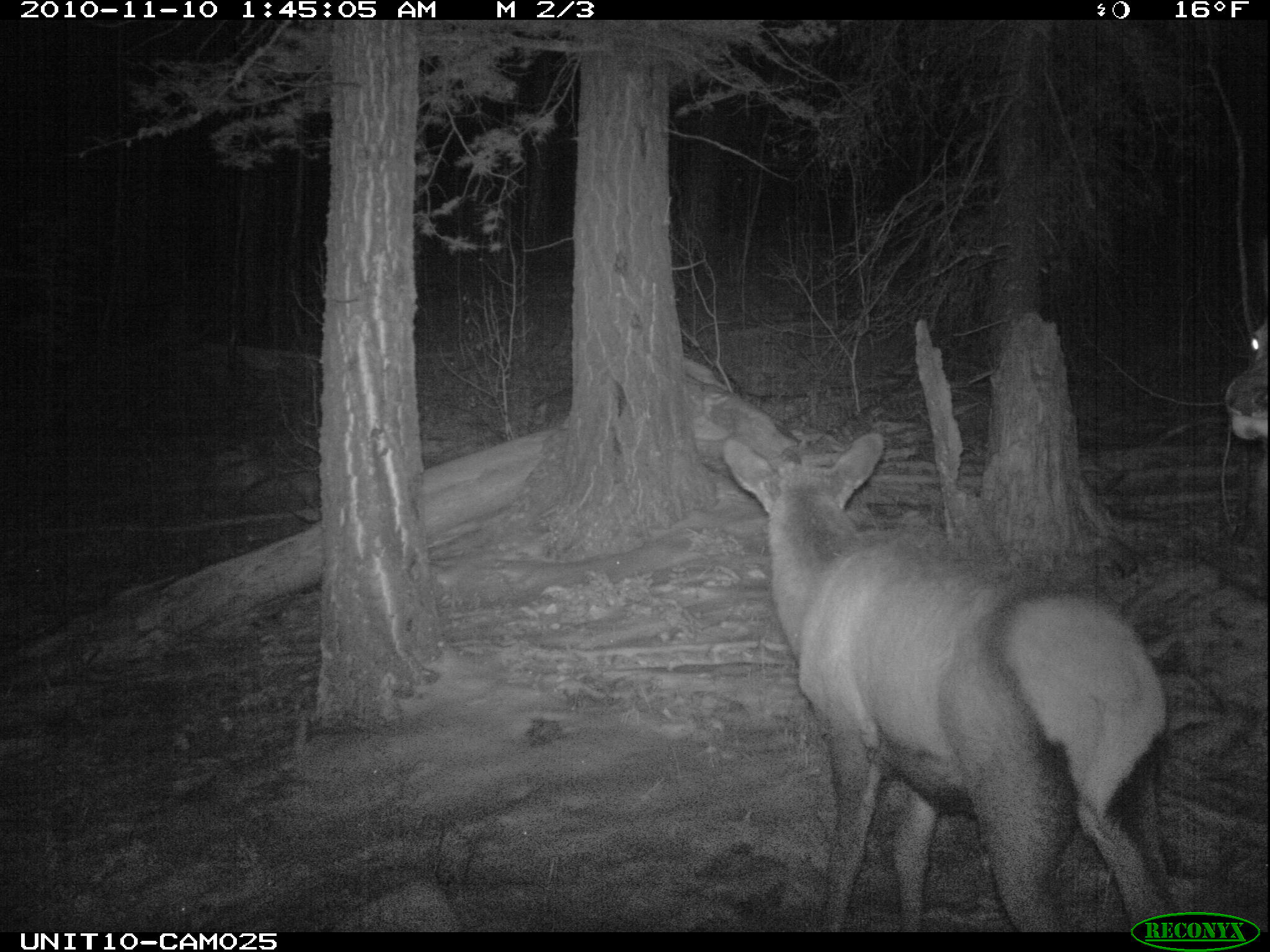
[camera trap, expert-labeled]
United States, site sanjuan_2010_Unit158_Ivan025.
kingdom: Animalia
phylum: Chordata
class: Mammalia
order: Artiodactyla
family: Cervidae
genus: Cervus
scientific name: Cervus elaphus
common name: red deer